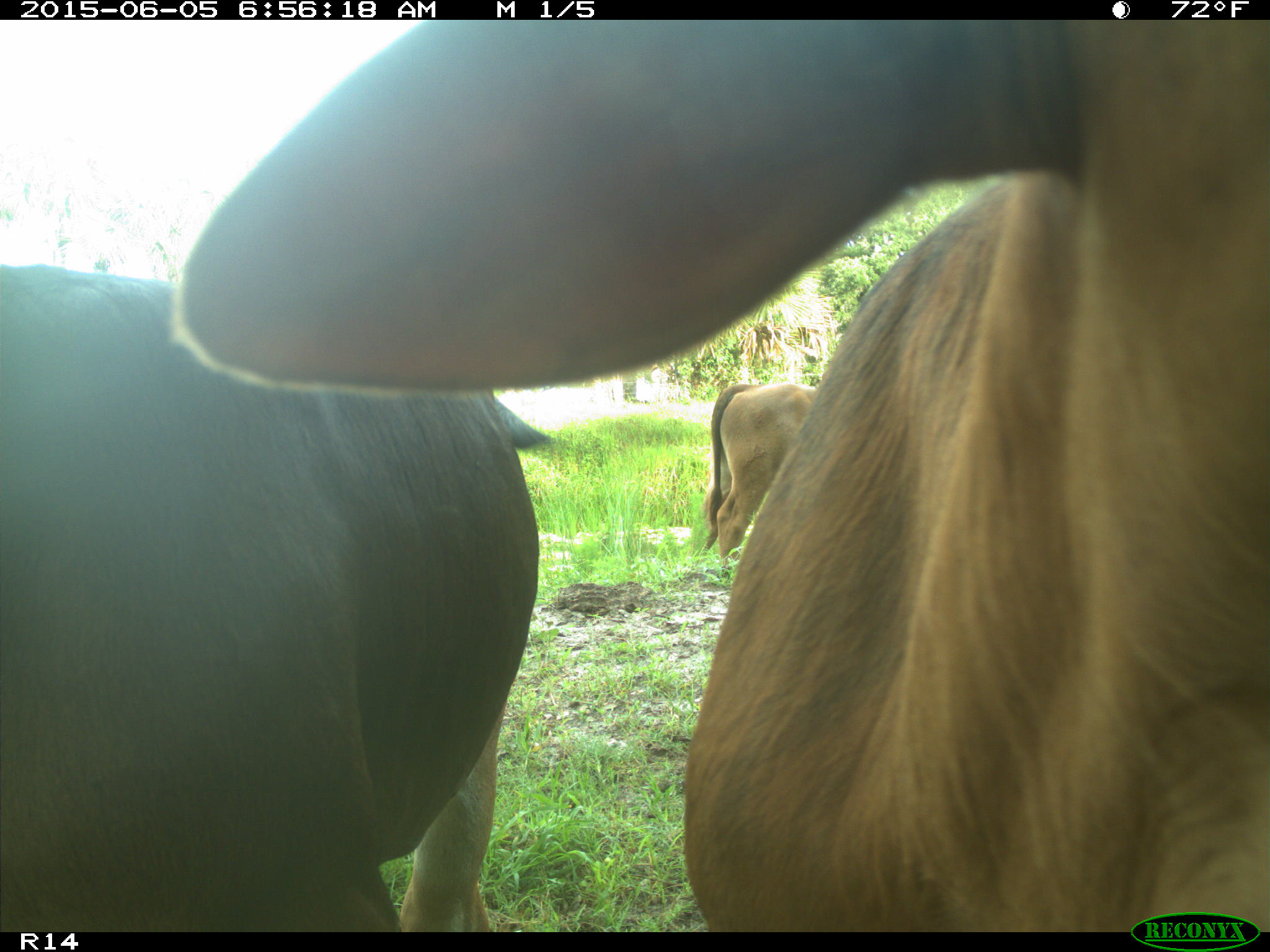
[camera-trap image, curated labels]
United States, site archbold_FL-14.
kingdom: Animalia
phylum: Chordata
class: Mammalia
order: Artiodactyla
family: Bovidae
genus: Bos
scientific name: Bos taurus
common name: domestic cow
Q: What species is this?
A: Bos taurus (domestic cow).